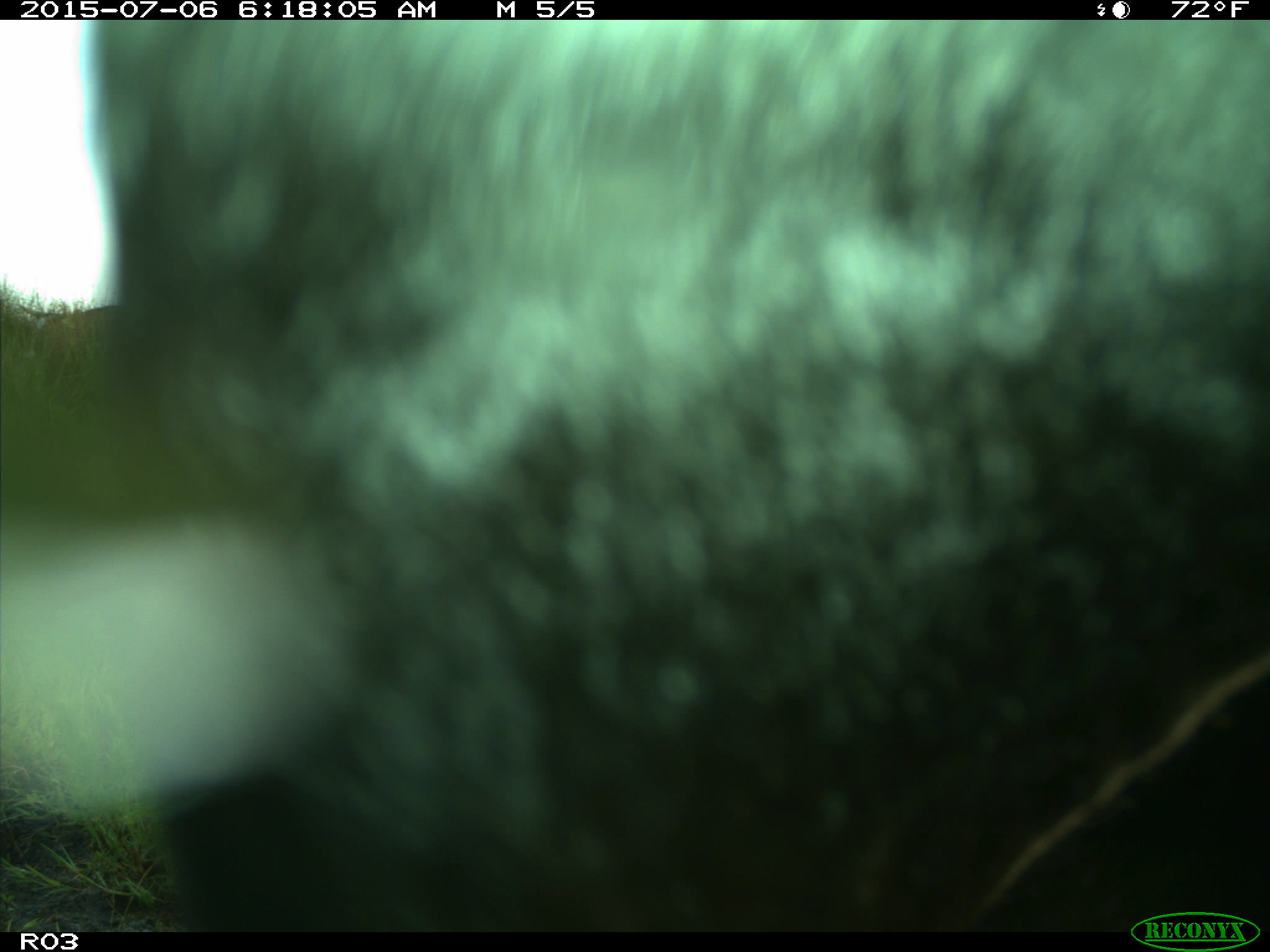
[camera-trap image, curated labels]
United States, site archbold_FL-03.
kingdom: Animalia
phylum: Chordata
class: Mammalia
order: Artiodactyla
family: Bovidae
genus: Bos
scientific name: Bos taurus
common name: domestic cow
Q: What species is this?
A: Bos taurus (domestic cow).